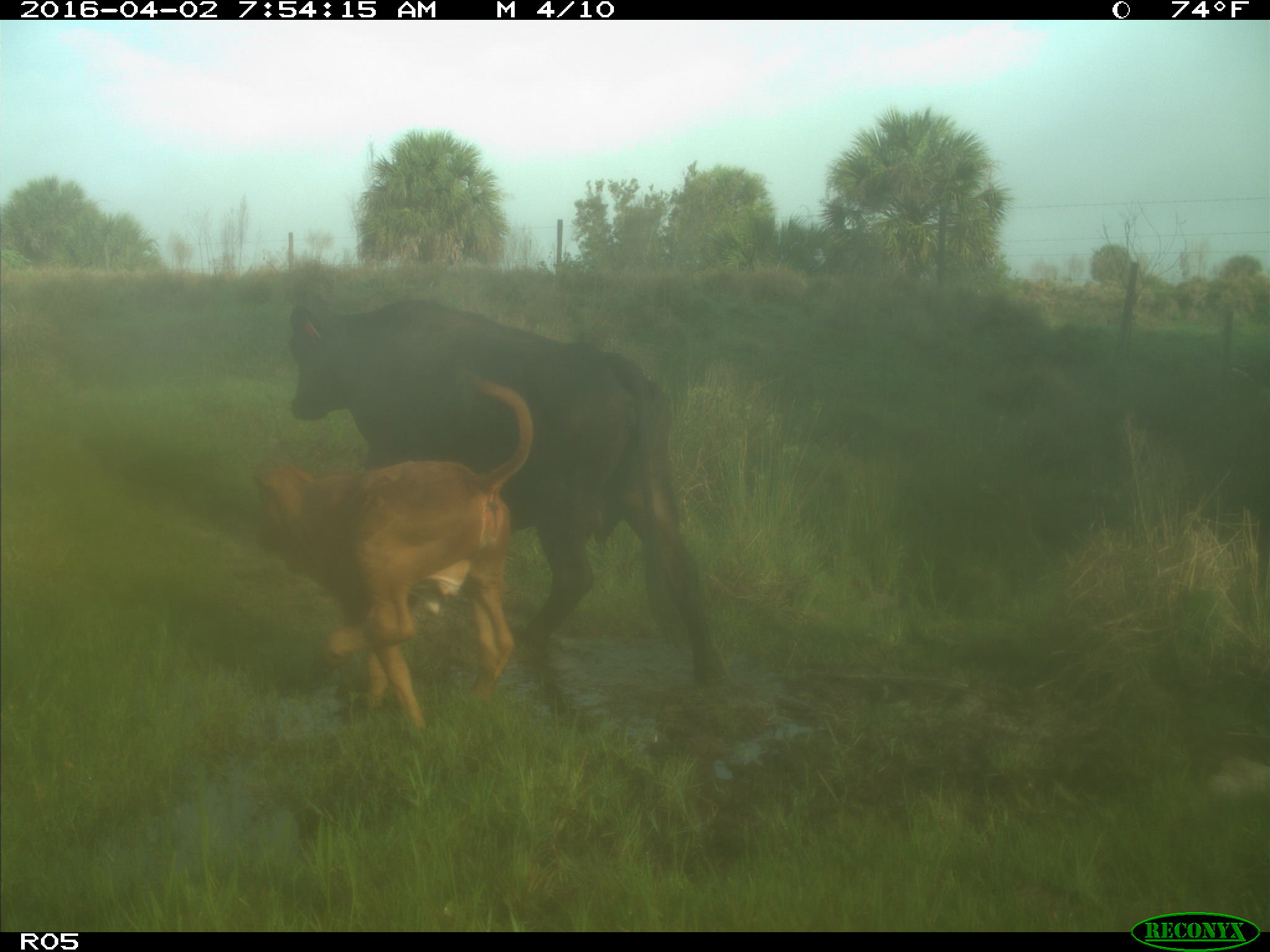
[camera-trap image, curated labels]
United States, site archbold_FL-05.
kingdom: Animalia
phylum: Chordata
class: Mammalia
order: Artiodactyla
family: Bovidae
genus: Bos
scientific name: Bos taurus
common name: domestic cow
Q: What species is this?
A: Bos taurus (domestic cow).